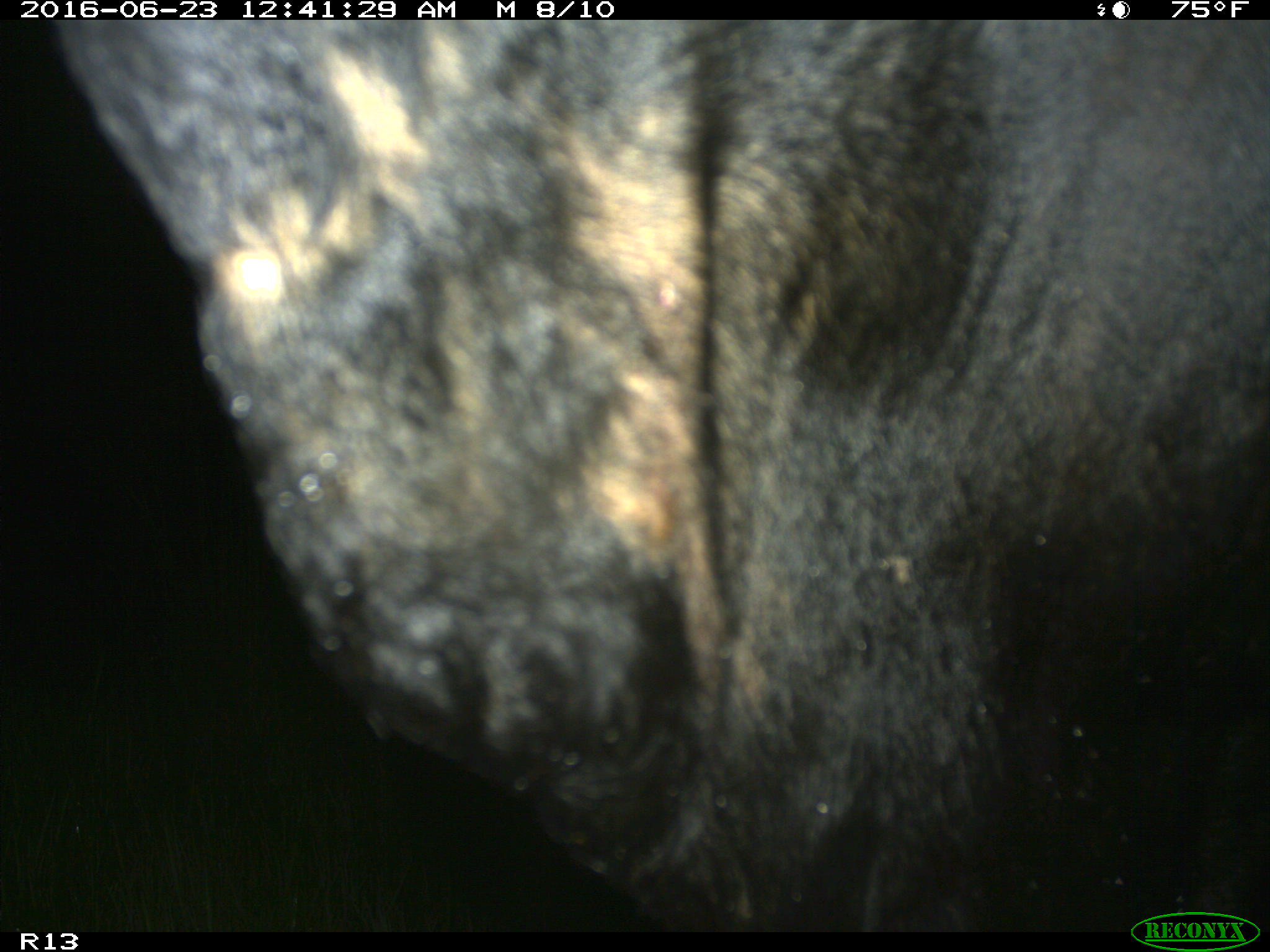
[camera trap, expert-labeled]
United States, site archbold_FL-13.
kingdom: Animalia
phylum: Chordata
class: Mammalia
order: Artiodactyla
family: Bovidae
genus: Bos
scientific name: Bos taurus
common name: domestic cow